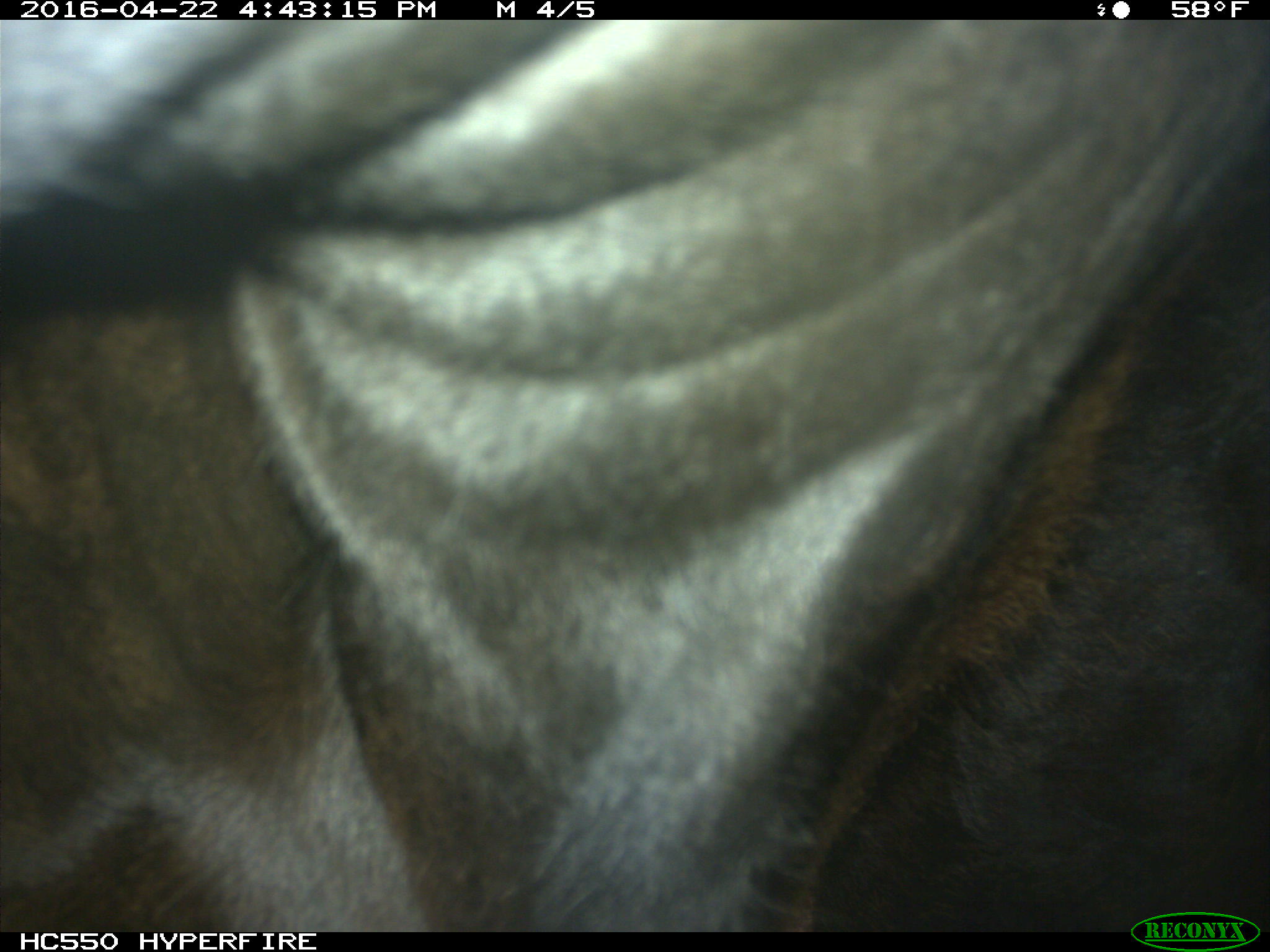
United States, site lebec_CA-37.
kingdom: Animalia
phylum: Chordata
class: Mammalia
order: Artiodactyla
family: Bovidae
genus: Bos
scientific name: Bos taurus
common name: domestic cow